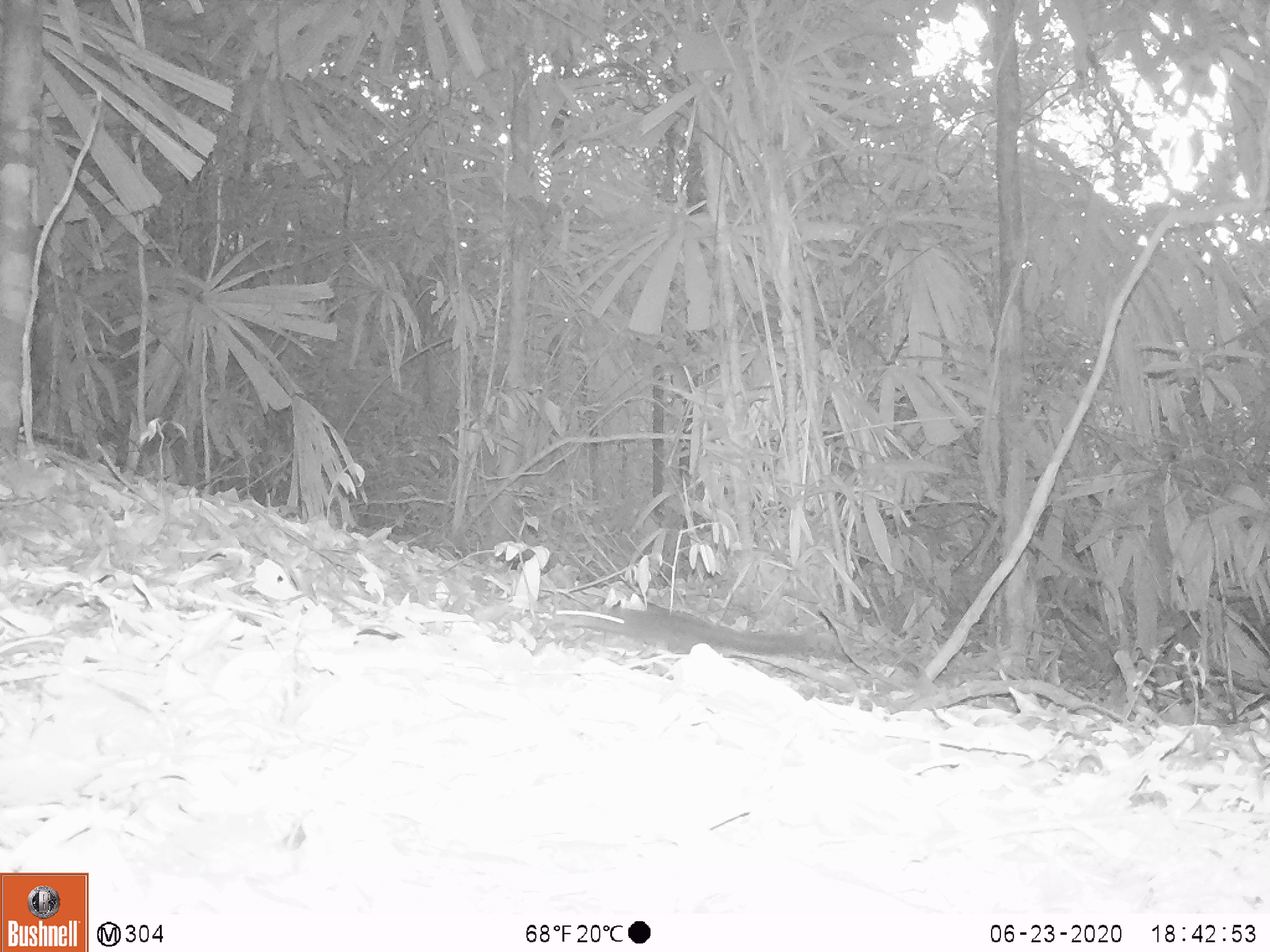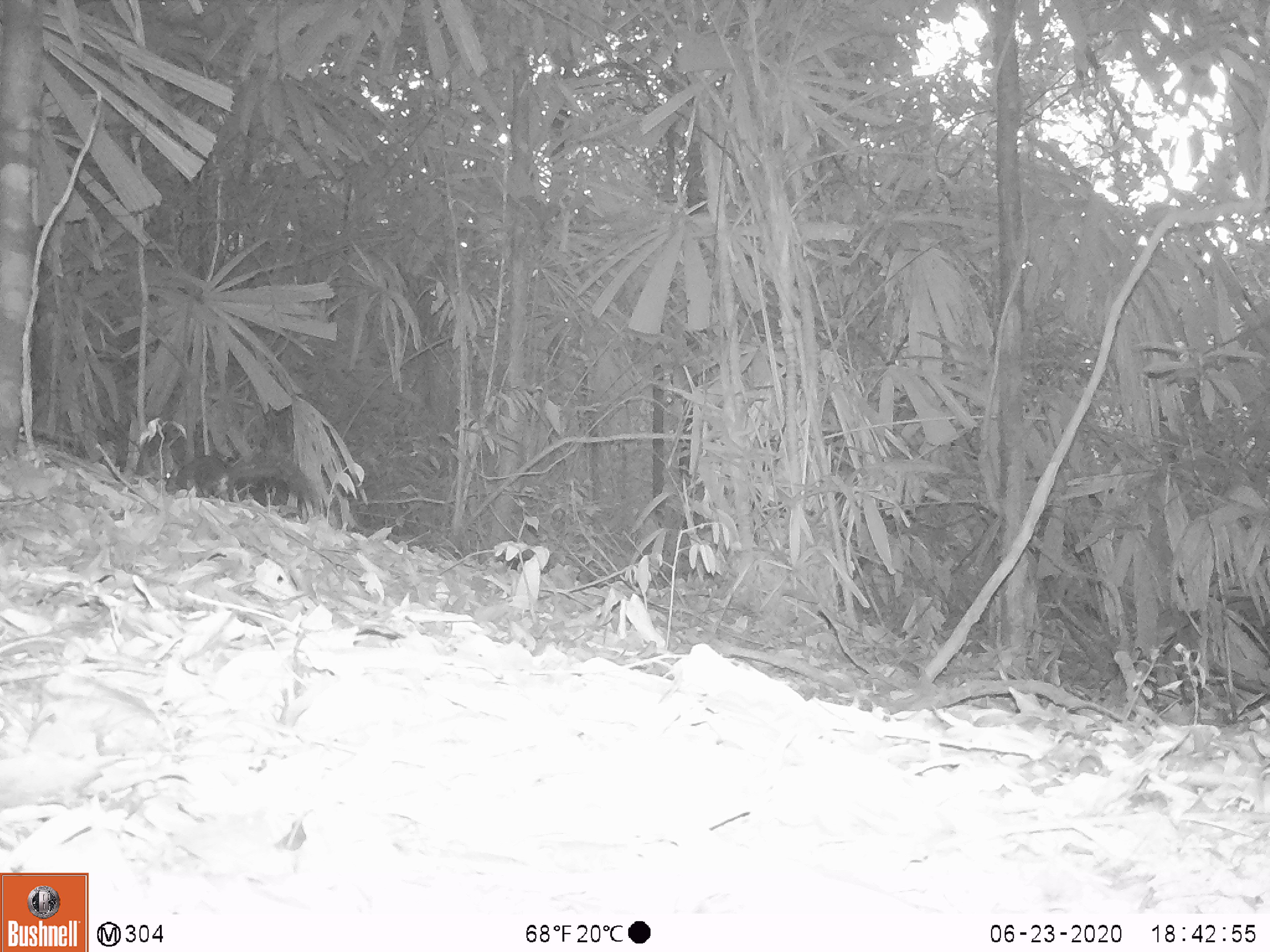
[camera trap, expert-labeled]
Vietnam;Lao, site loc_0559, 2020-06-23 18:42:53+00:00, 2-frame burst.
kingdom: Animalia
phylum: Chordata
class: Mammalia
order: Scandentia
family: Tupaiidae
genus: Tupaia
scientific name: Tupaia belangeri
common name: northern treeshrew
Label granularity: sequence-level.